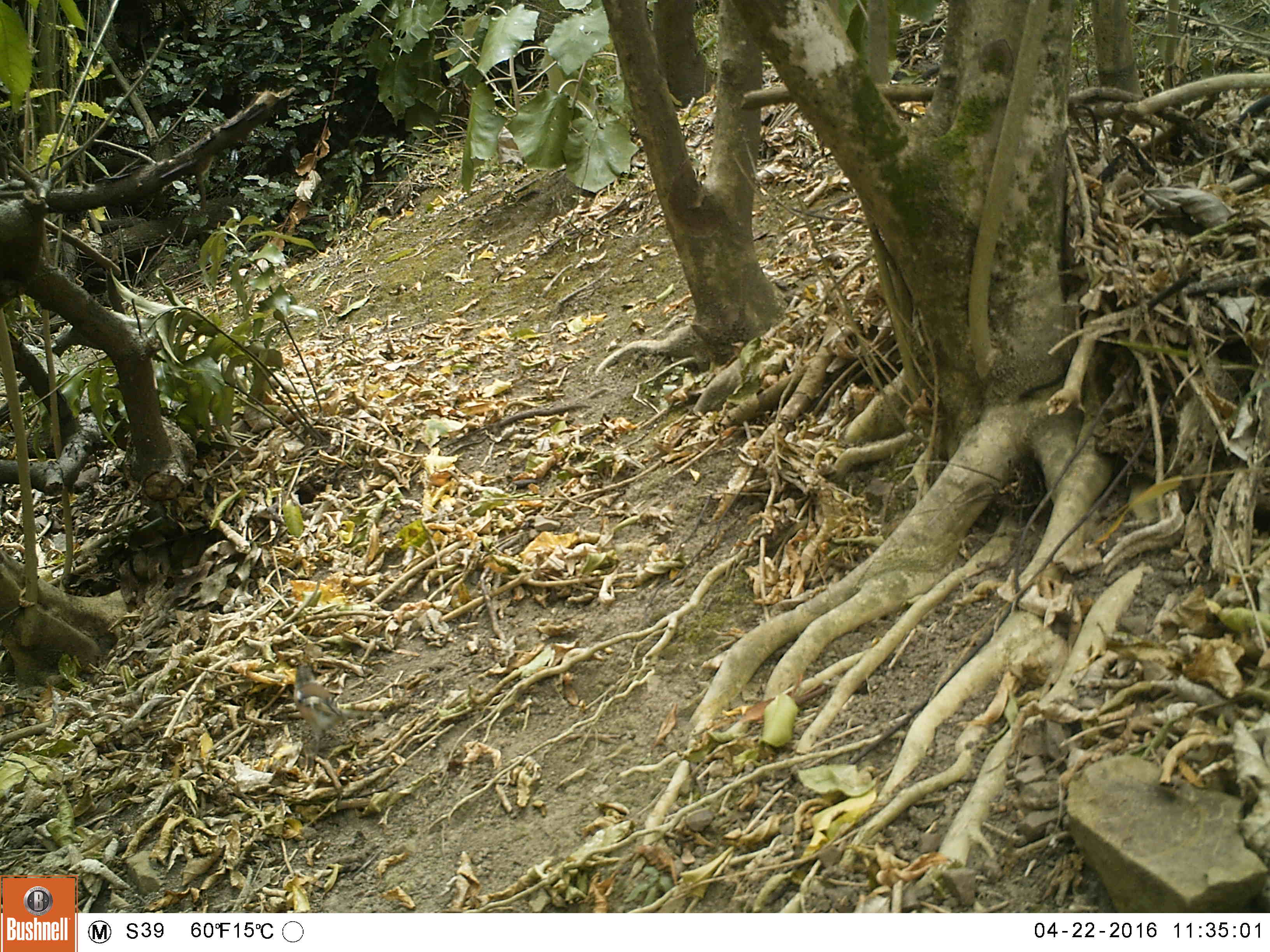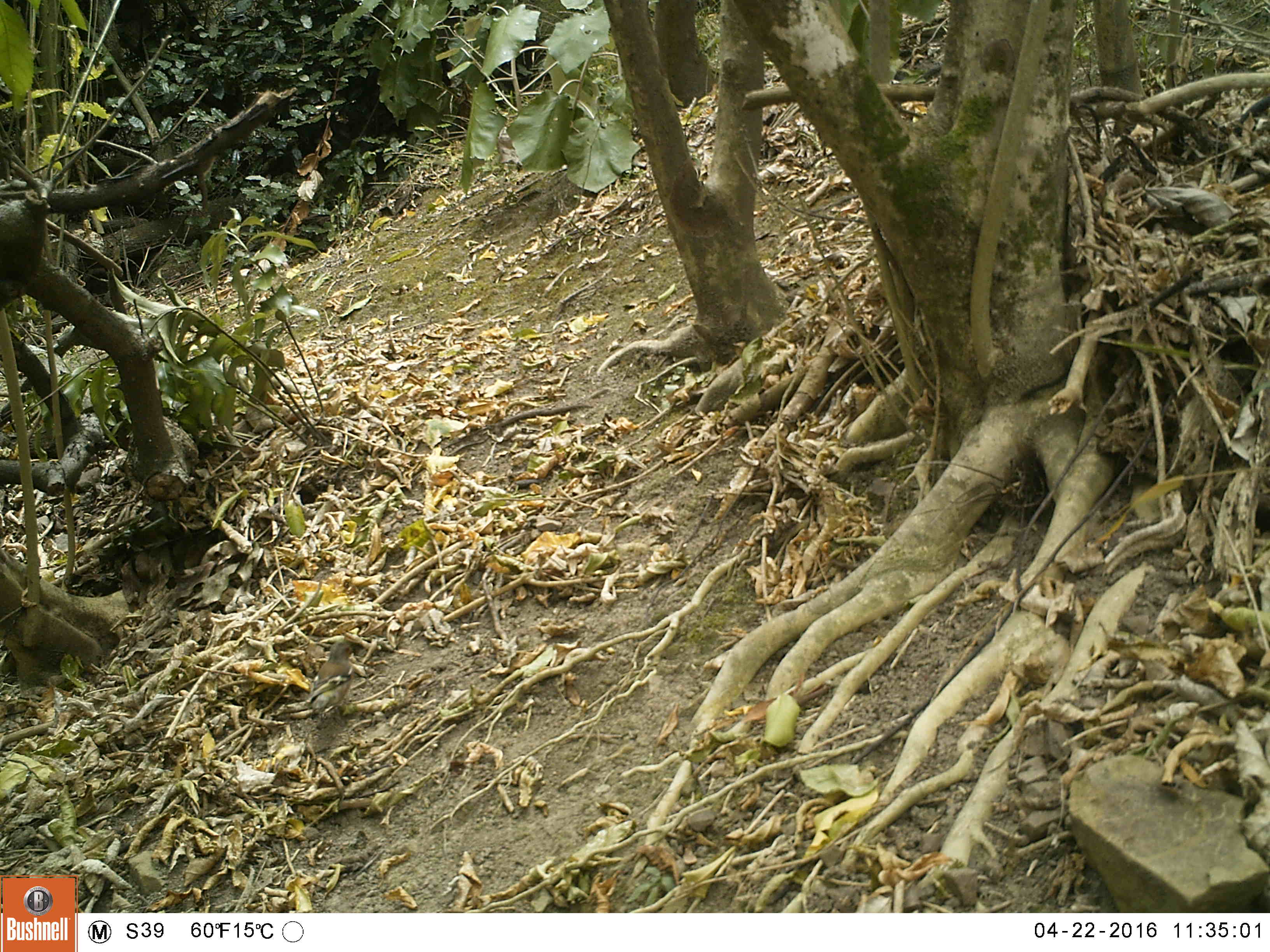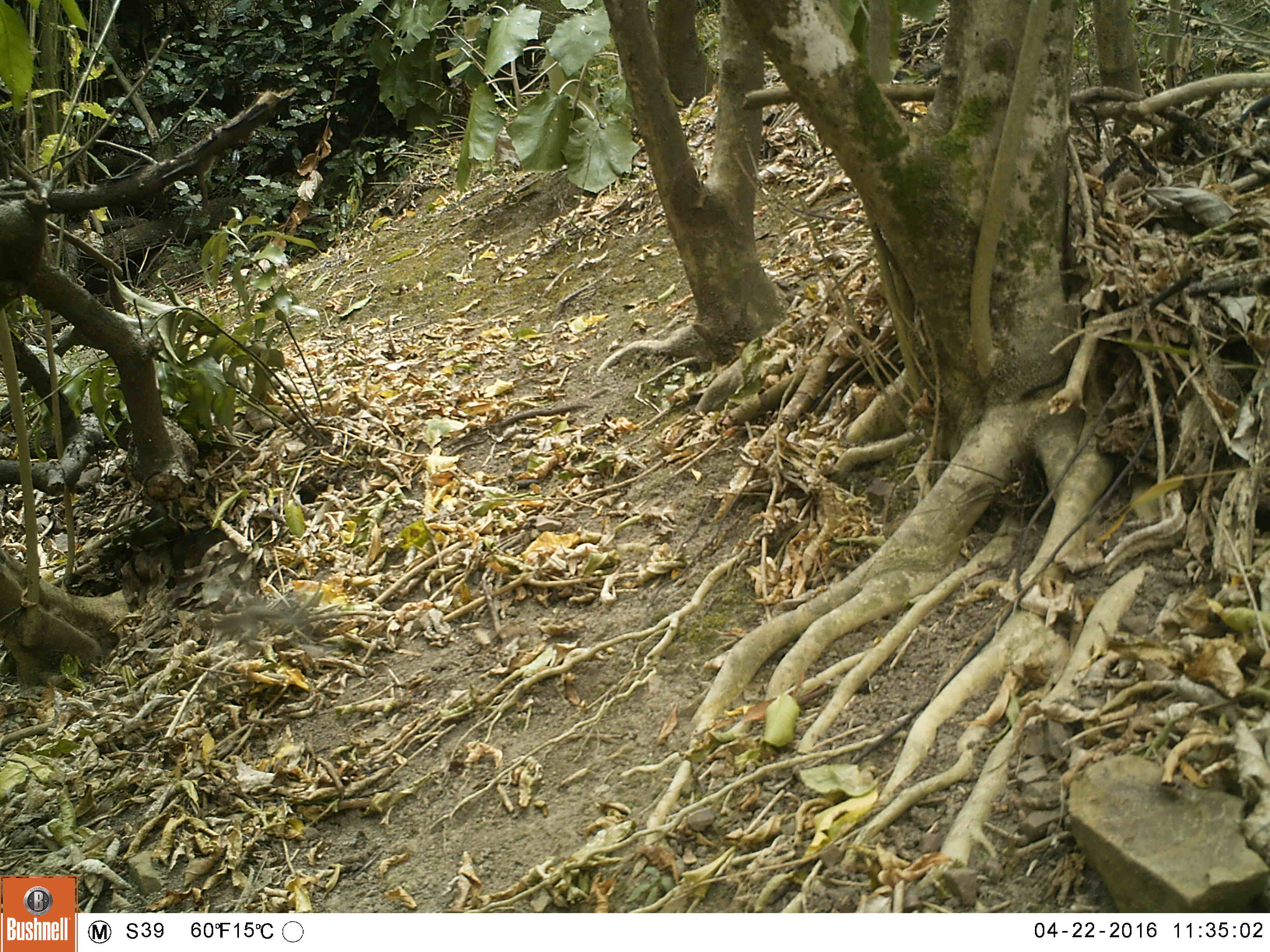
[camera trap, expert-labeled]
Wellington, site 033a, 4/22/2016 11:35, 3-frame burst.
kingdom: Animalia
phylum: Chordata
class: Aves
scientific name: Aves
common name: bird